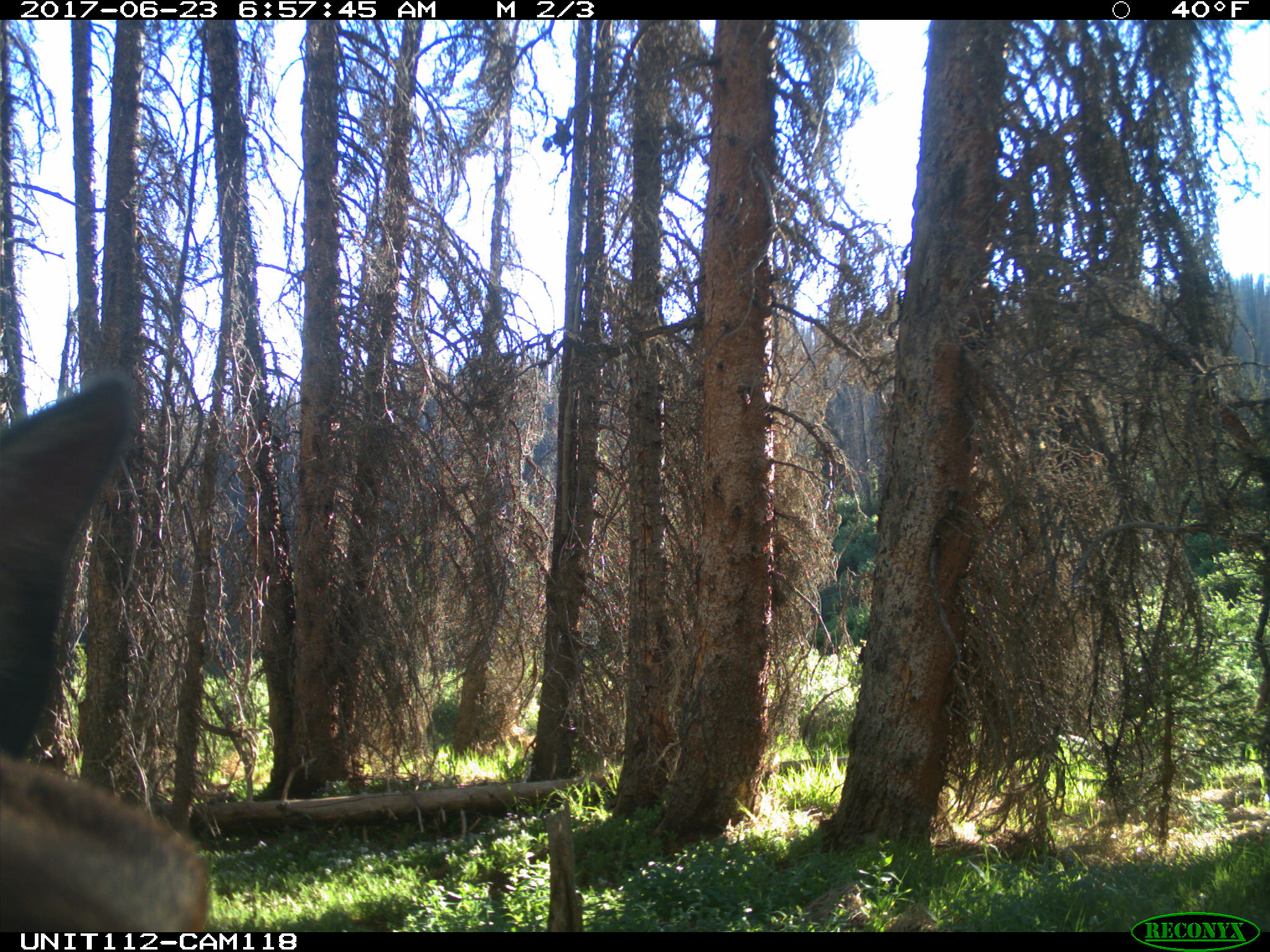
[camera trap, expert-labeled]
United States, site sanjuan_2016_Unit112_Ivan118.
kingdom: Animalia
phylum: Chordata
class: Mammalia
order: Artiodactyla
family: Cervidae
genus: Cervus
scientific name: Cervus elaphus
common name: red deer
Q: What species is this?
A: Cervus elaphus (red deer).